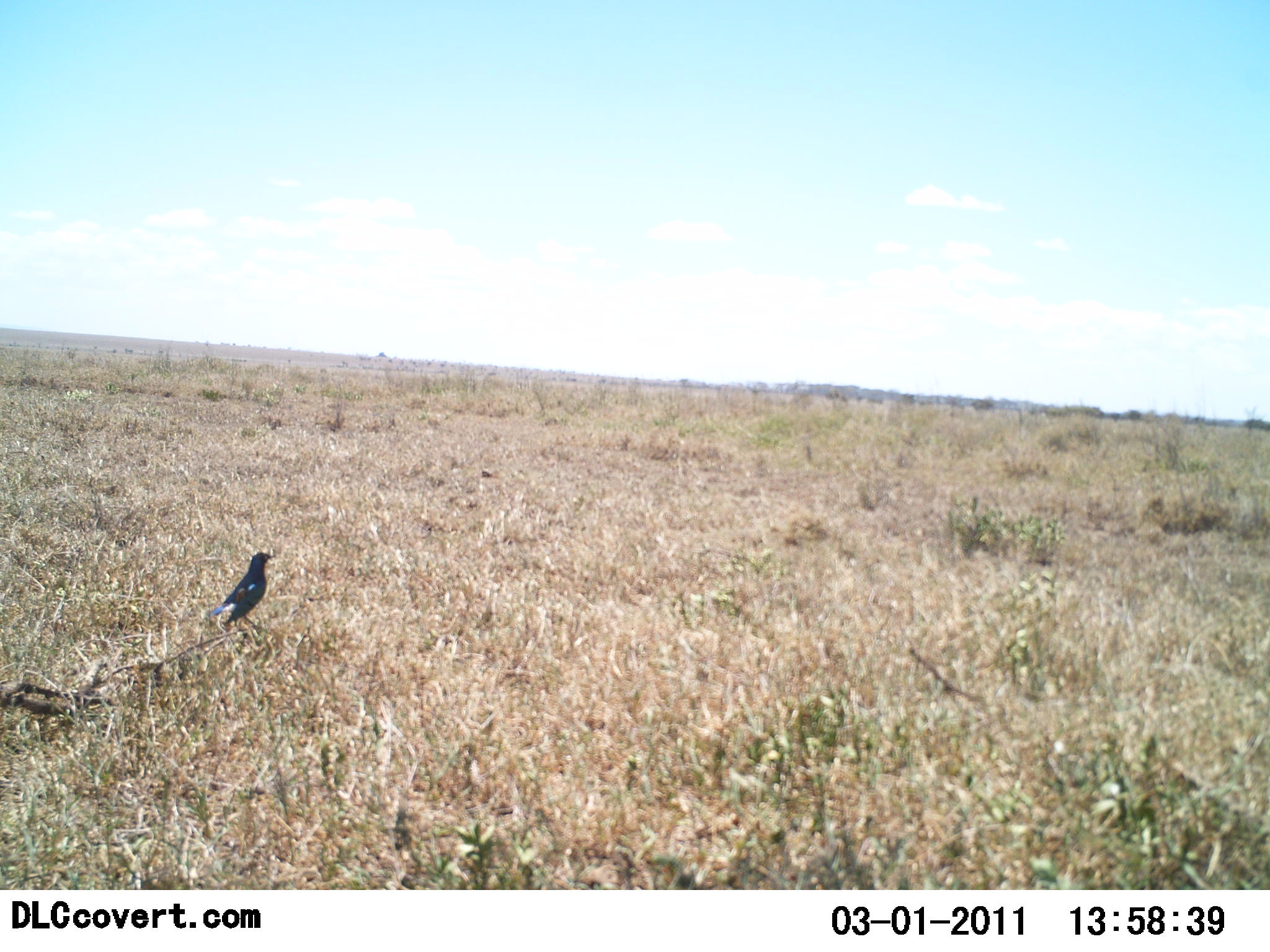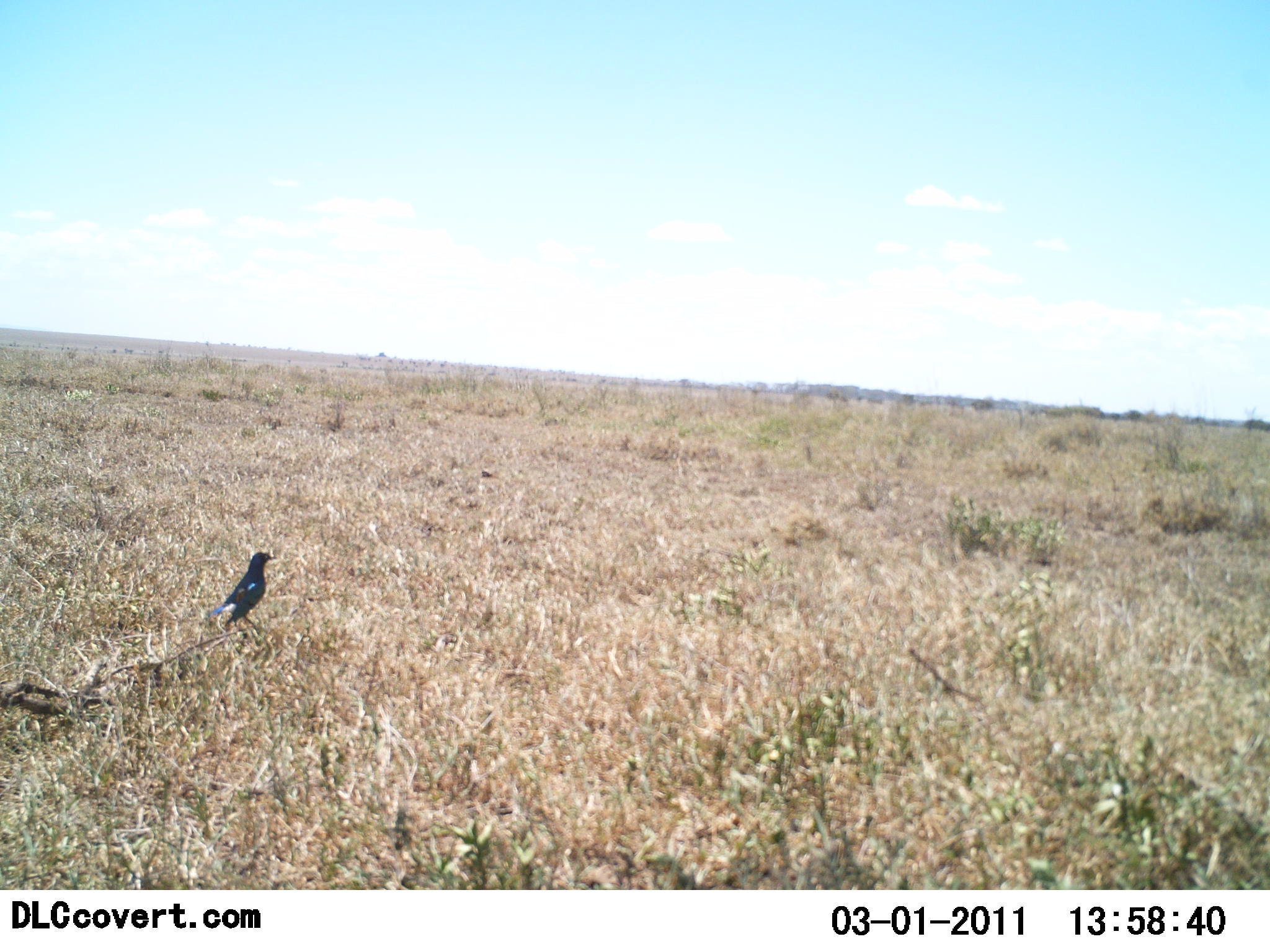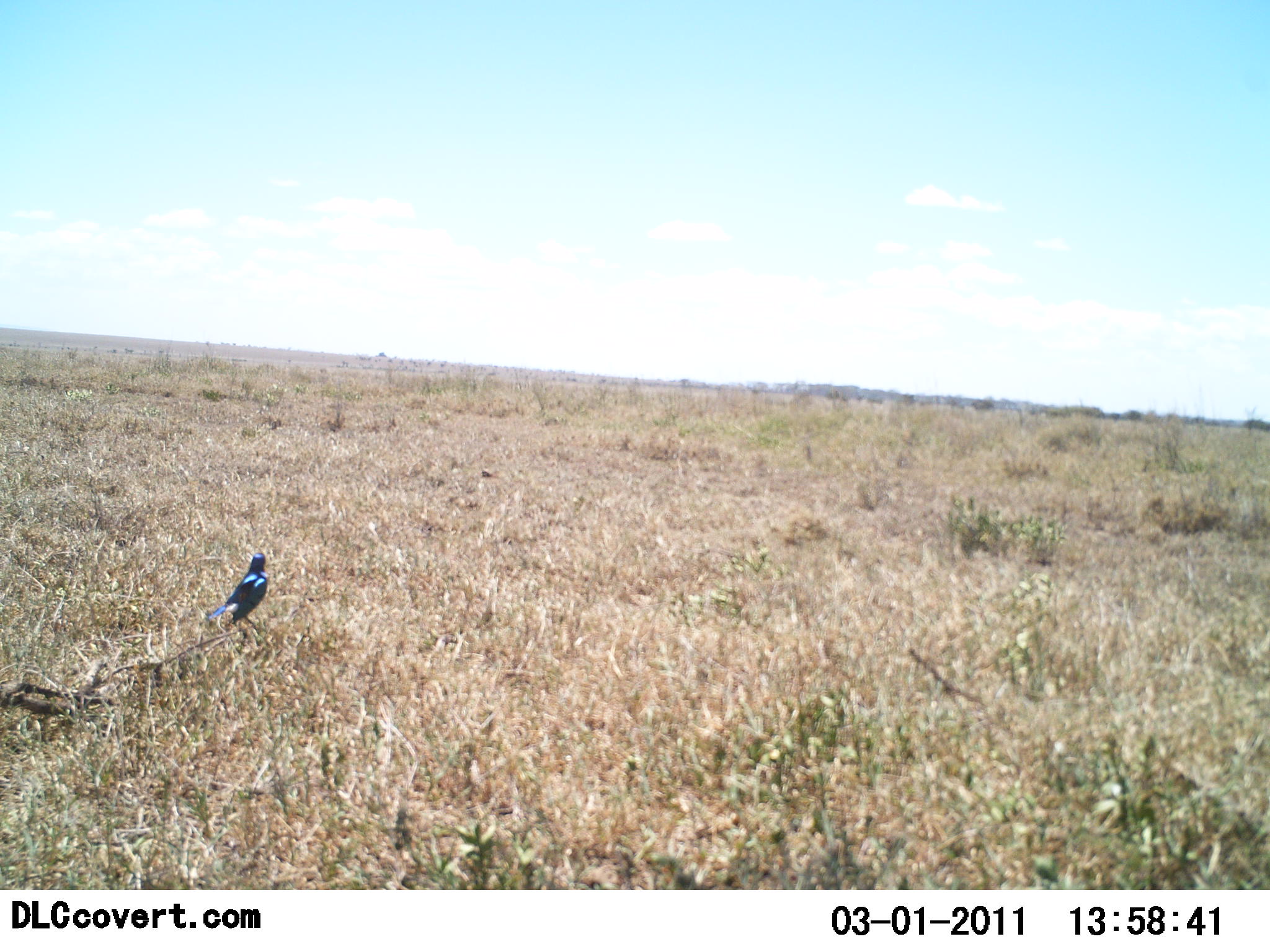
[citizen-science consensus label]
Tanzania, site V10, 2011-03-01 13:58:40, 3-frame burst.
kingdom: Animalia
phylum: Chordata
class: Aves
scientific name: Aves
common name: bird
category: otherbird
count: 1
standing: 80%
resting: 30%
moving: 0%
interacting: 0%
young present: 0%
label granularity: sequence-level